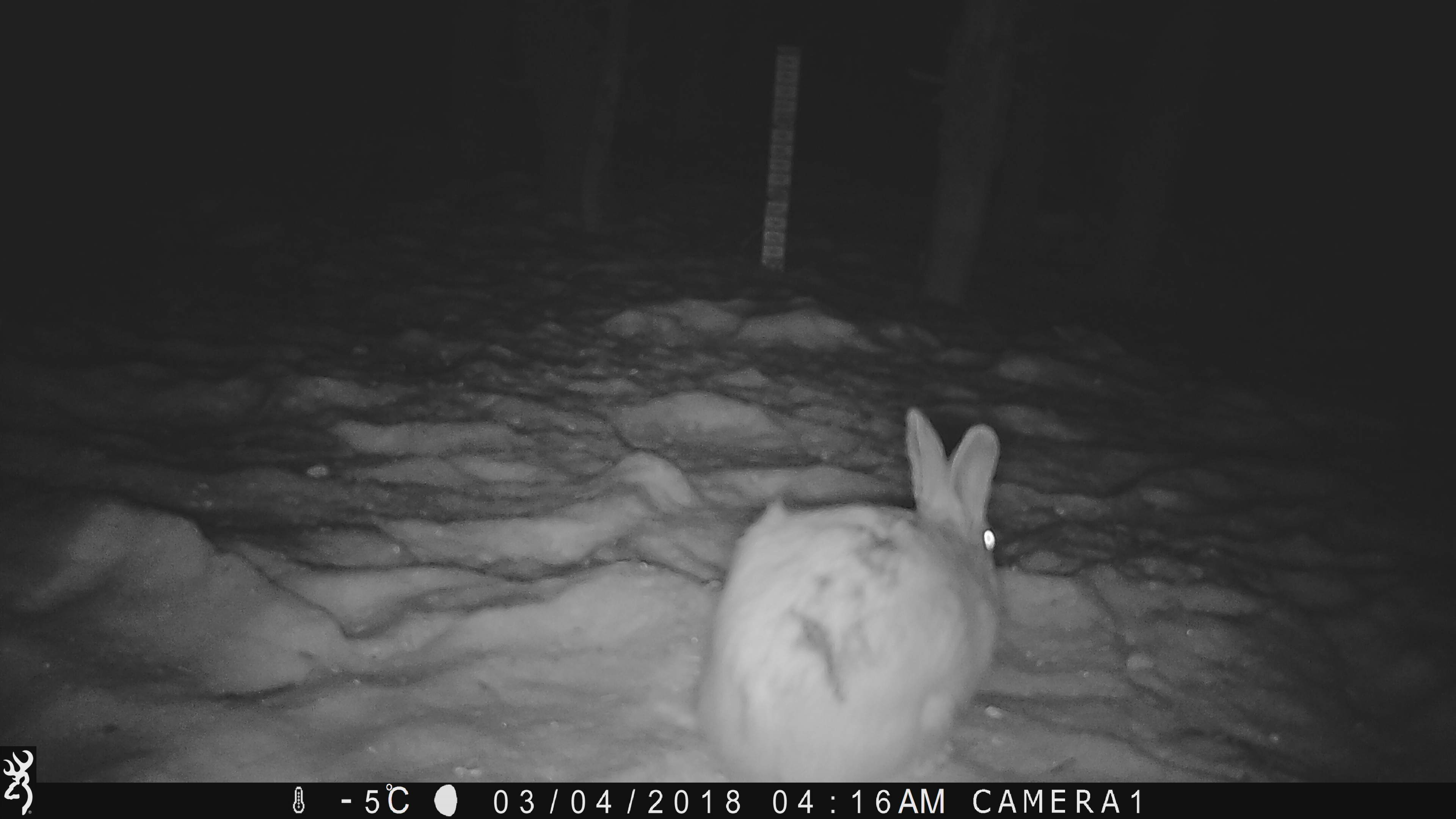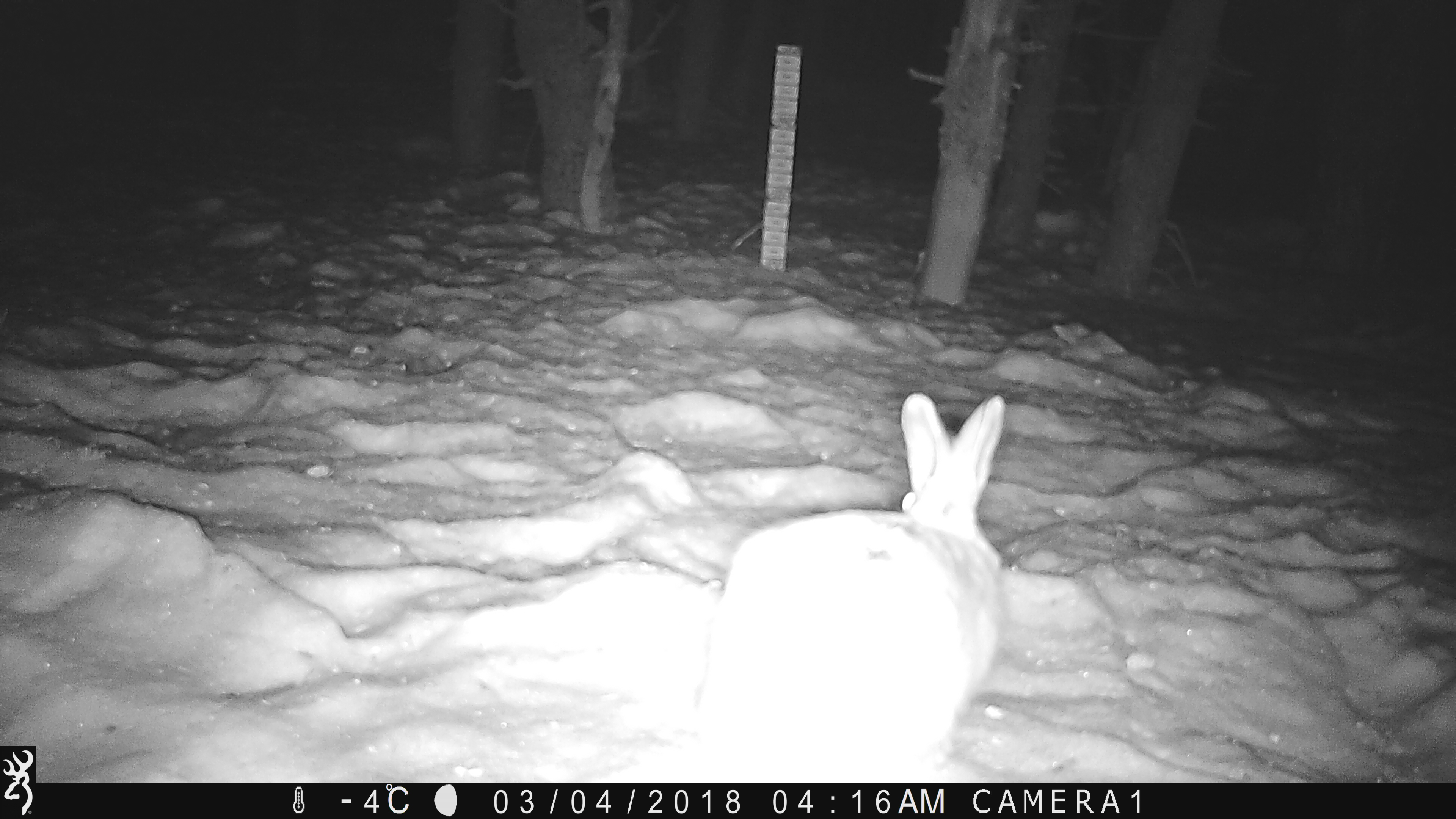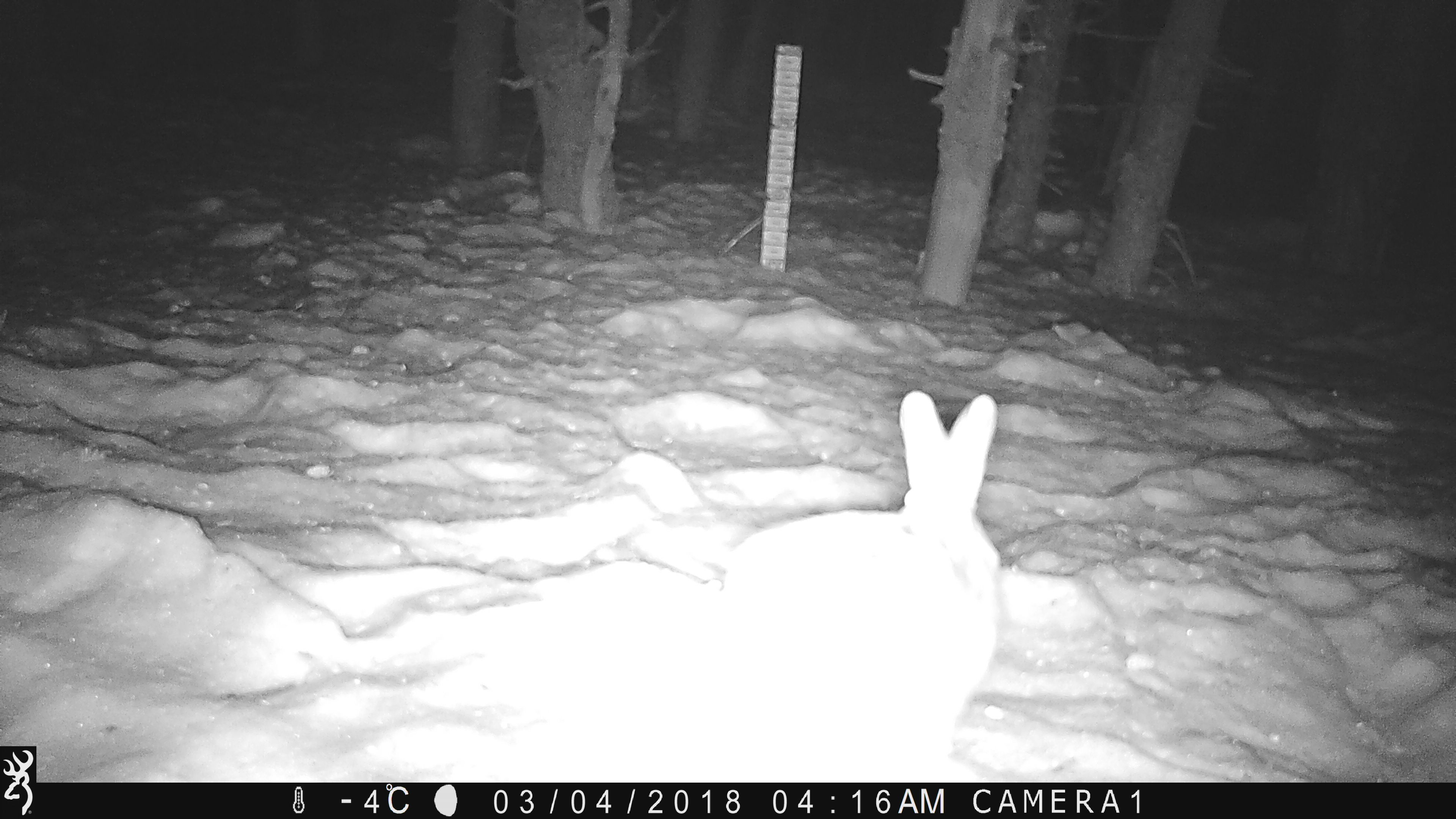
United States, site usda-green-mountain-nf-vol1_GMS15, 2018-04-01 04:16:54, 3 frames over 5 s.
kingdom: Animalia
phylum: Chordata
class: Mammalia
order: Lagomorpha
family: Leporidae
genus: Lepus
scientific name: Lepus americanus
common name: snowshoe hare